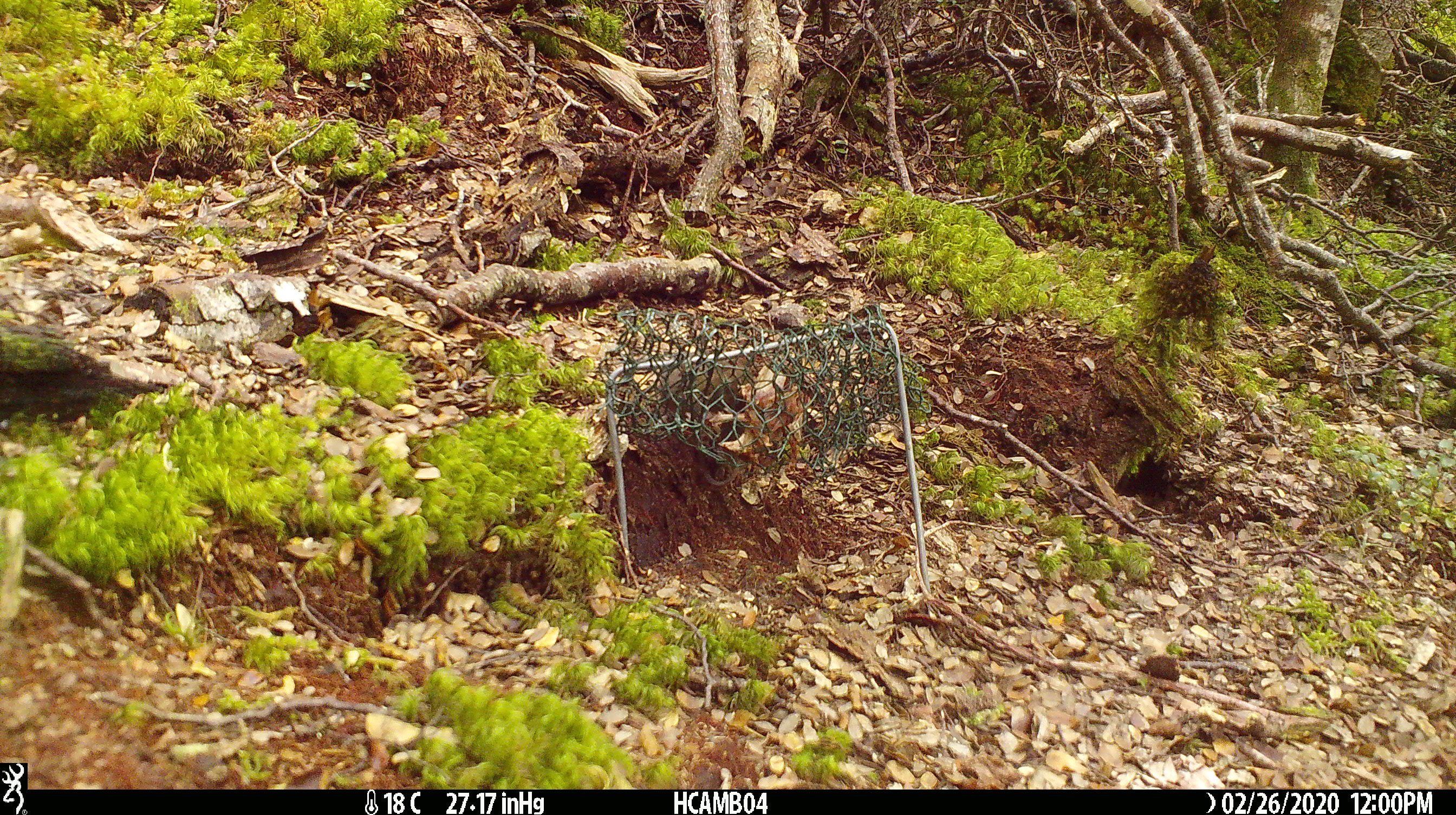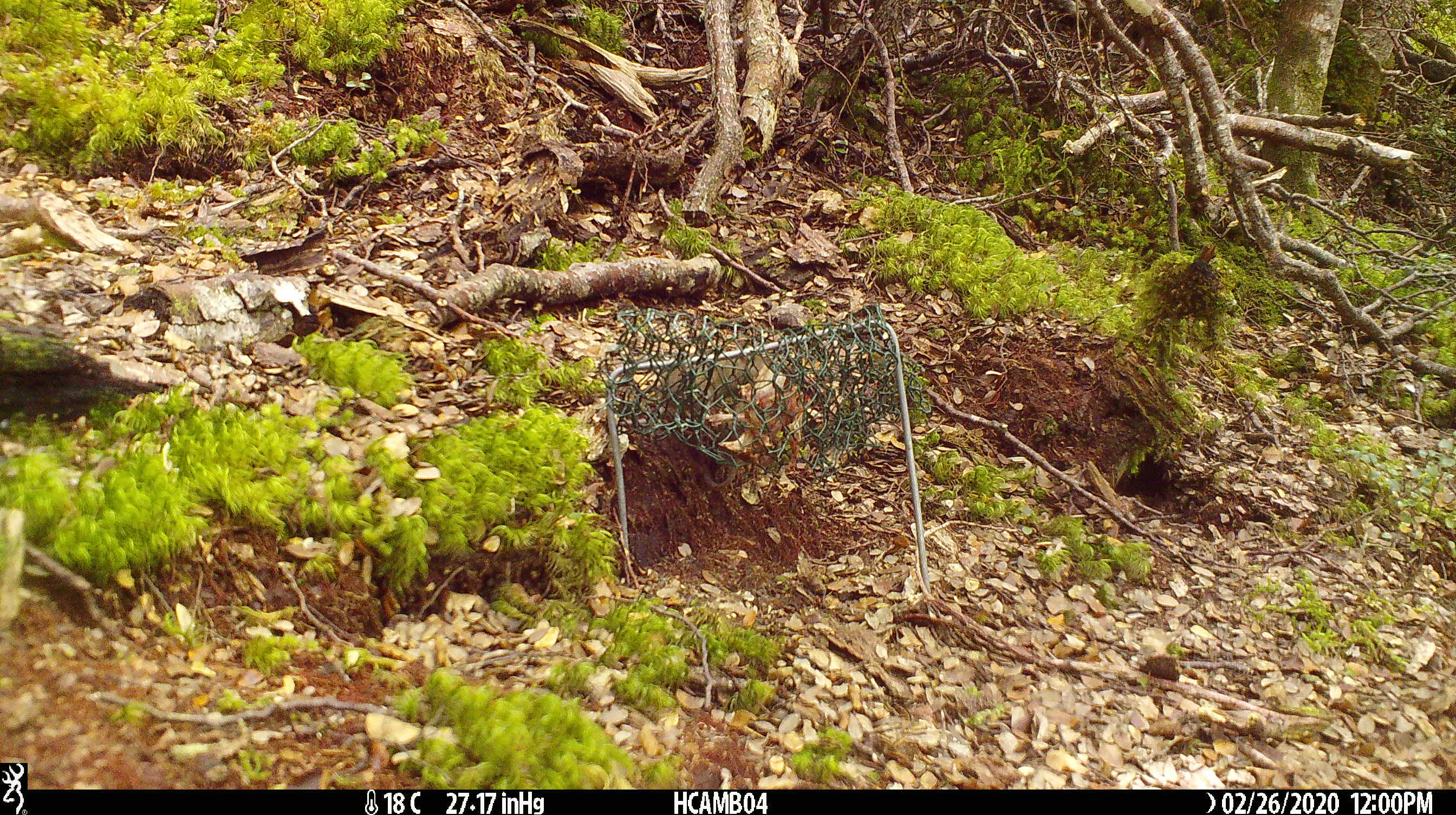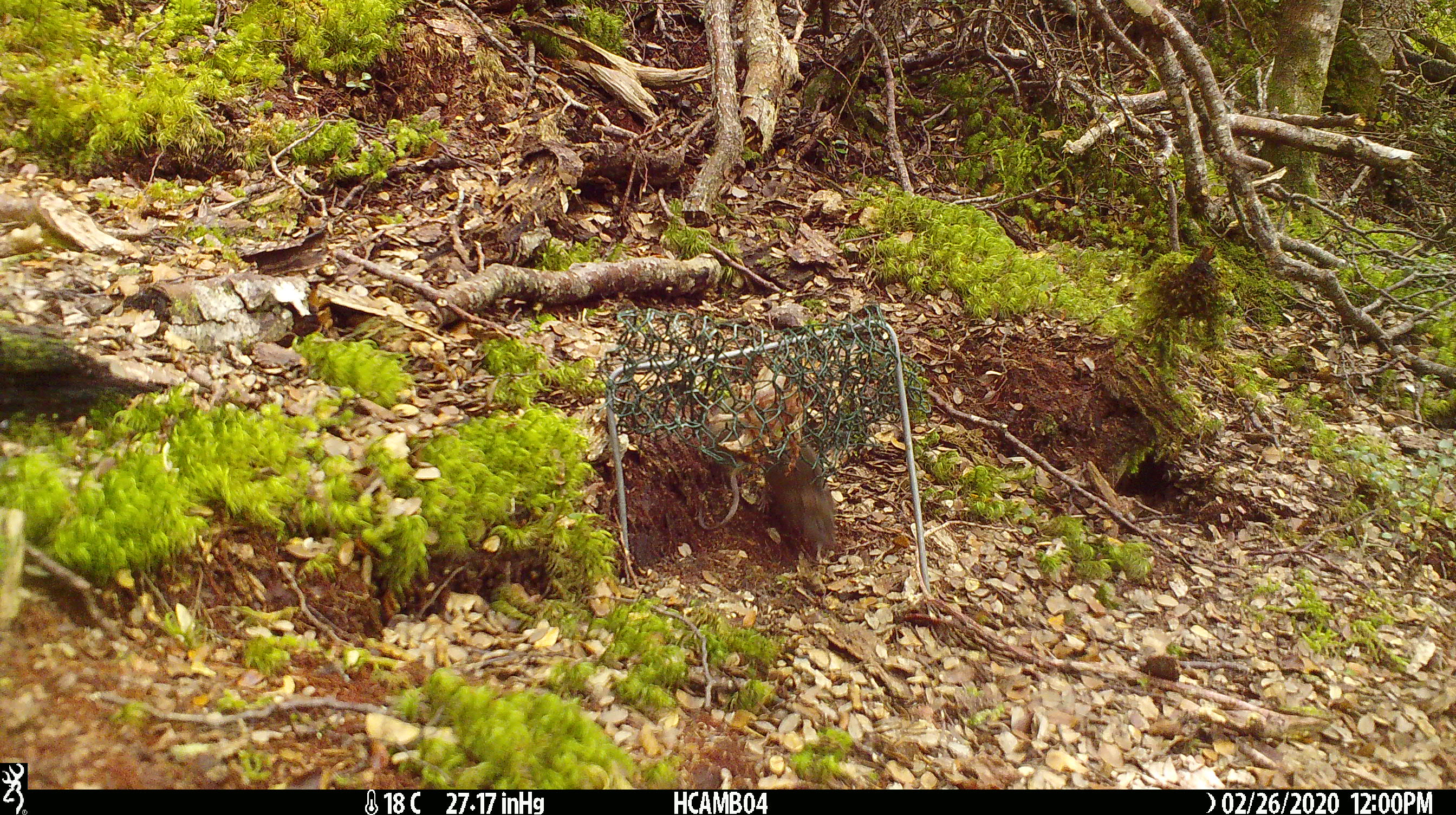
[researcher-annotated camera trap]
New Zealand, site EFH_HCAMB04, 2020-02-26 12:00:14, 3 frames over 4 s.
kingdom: Animalia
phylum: Chordata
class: Mammalia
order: Rodentia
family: Muridae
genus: Mus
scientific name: Mus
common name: mouse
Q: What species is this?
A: Mouse (Mus).